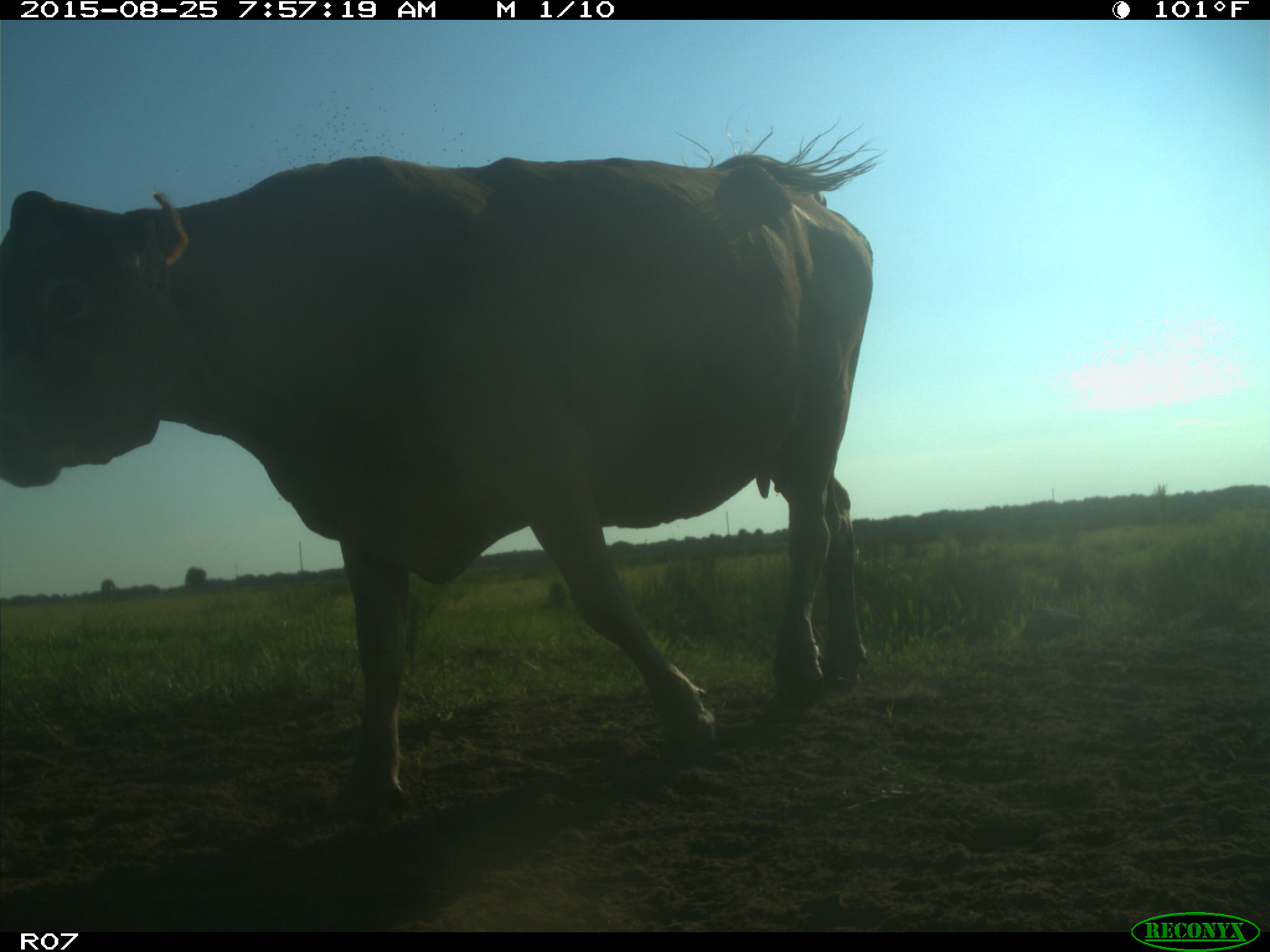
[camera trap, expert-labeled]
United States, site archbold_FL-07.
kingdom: Animalia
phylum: Chordata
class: Mammalia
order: Artiodactyla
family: Bovidae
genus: Bos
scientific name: Bos taurus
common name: domestic cow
Bos taurus (domestic cow).